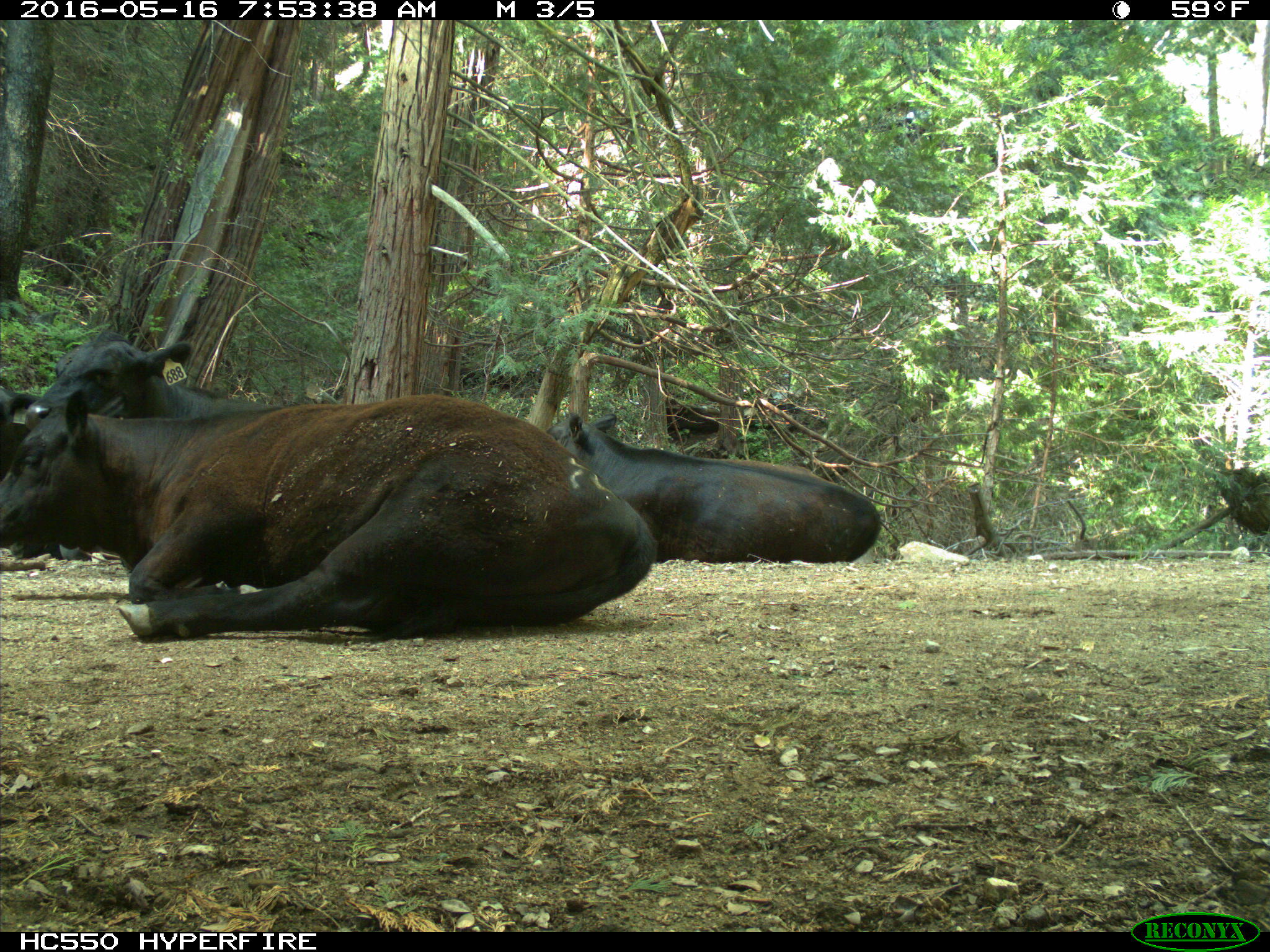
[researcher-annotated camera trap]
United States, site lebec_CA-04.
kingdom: Animalia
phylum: Chordata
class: Mammalia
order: Artiodactyla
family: Bovidae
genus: Bos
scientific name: Bos taurus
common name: domestic cow